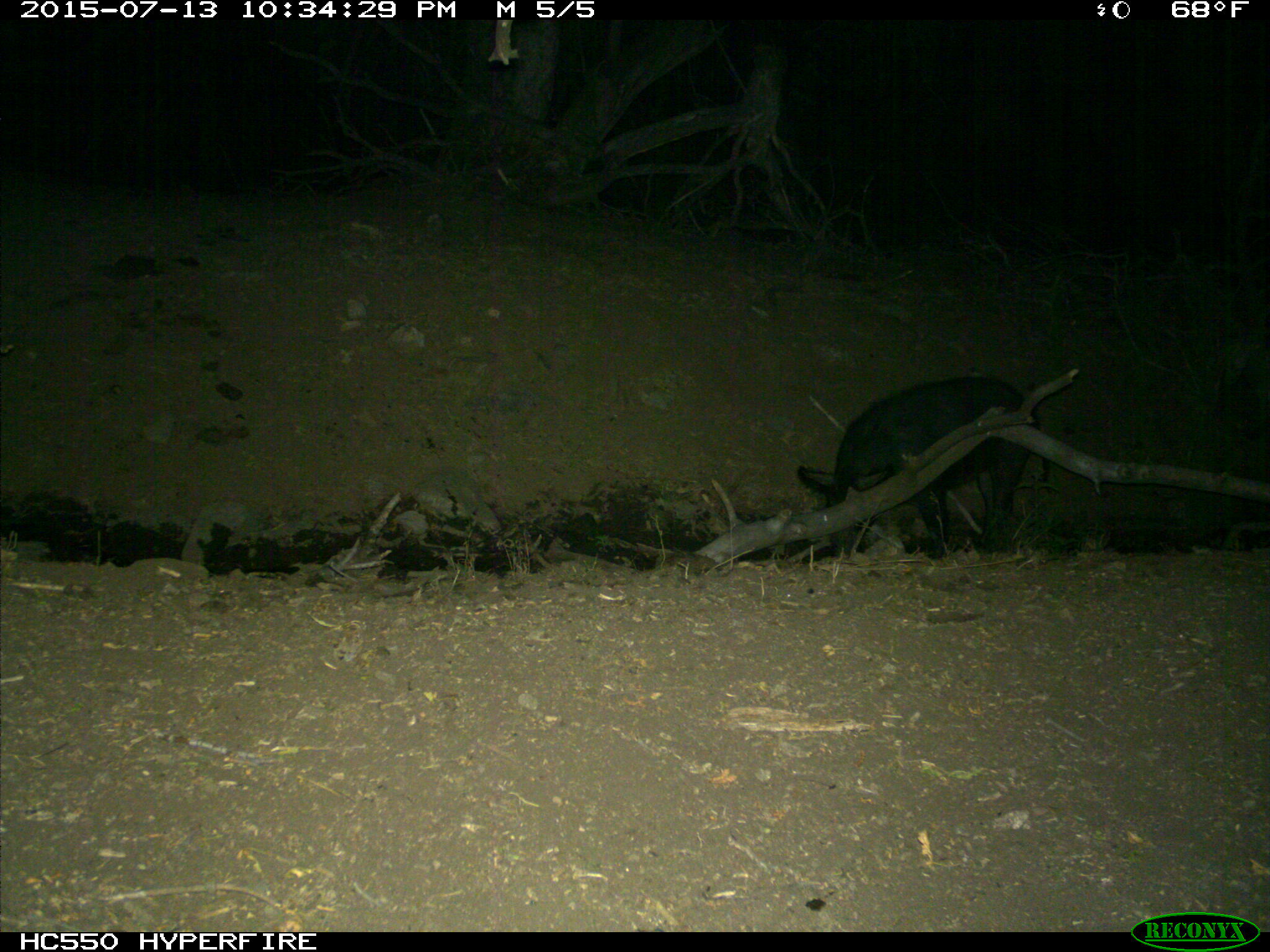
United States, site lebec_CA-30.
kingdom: Animalia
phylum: Chordata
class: Mammalia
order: Artiodactyla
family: Suidae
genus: Sus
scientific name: Sus scrofa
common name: wild boar